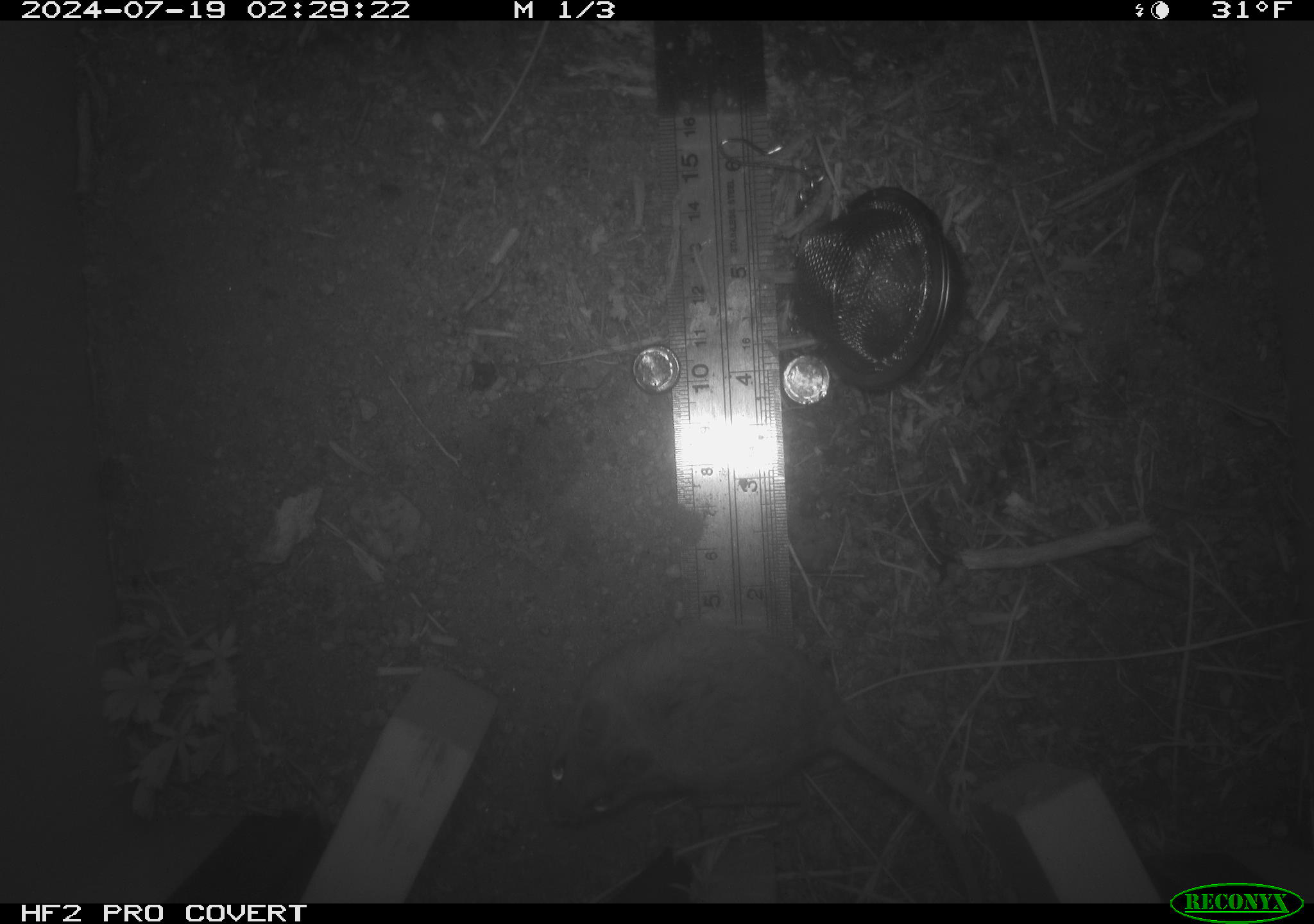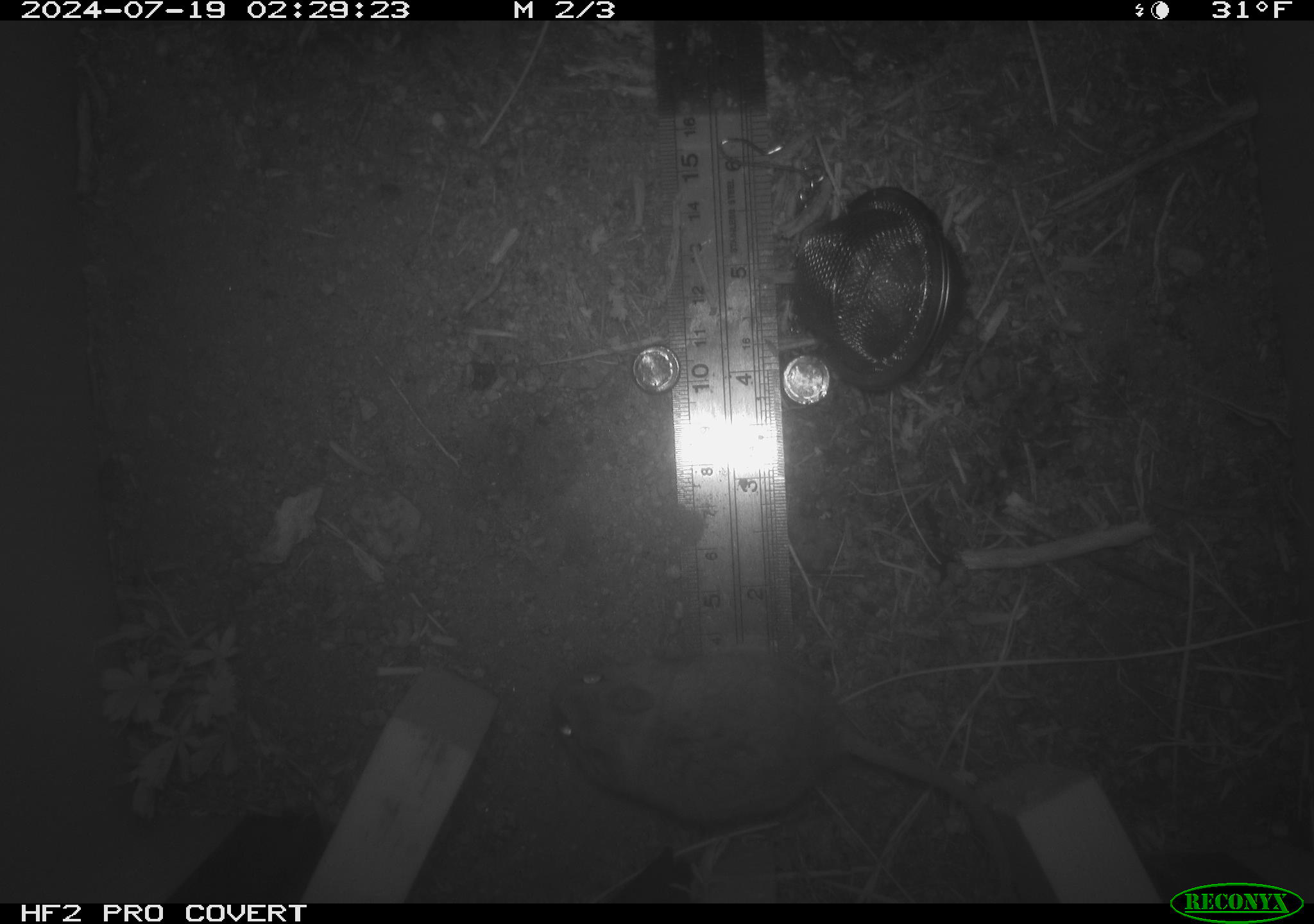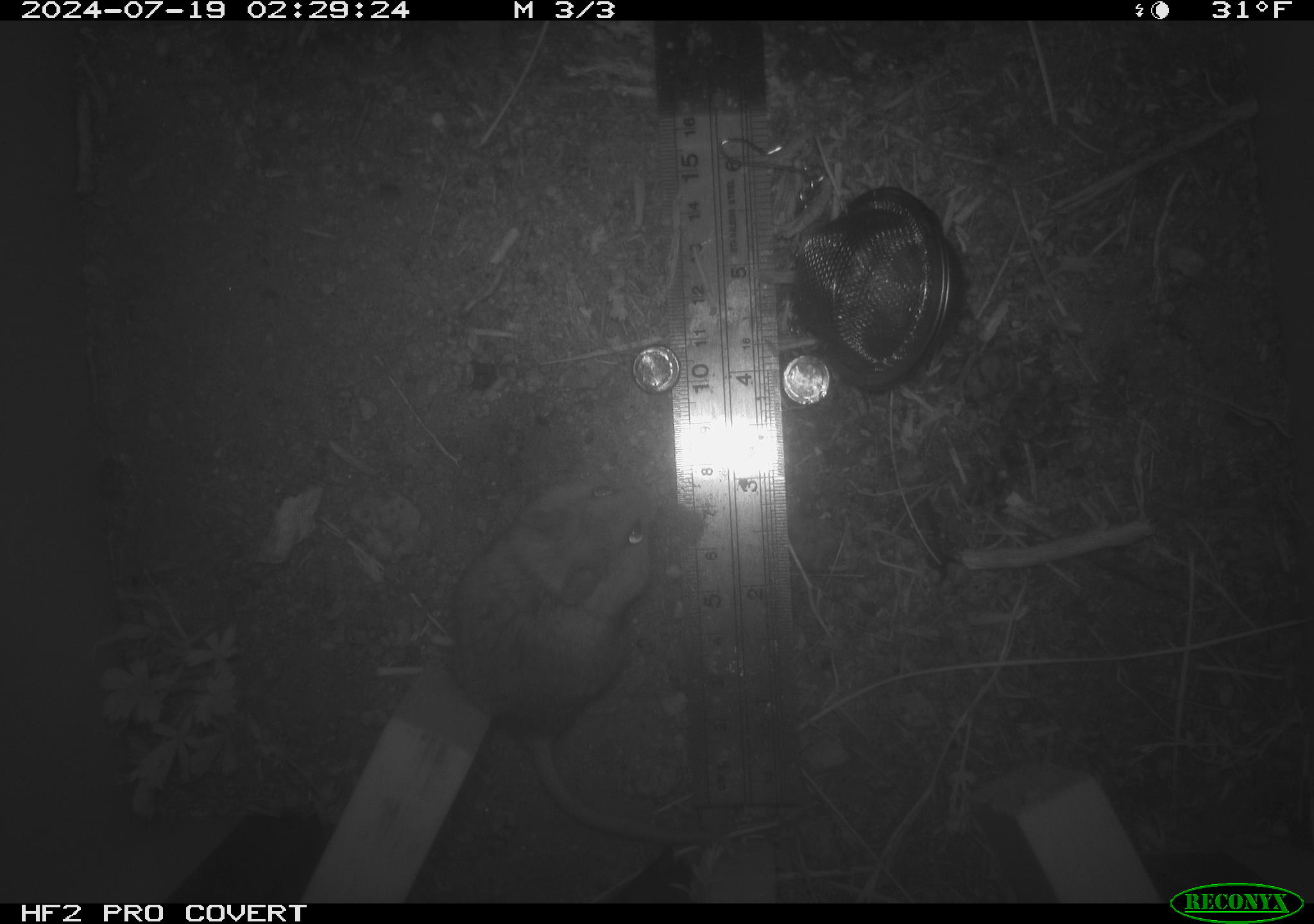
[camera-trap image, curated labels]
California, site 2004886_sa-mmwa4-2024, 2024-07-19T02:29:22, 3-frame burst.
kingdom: Animalia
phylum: Chordata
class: Mammalia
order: Rodentia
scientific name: Rodentia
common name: mouse species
Mouse species (Rodentia).